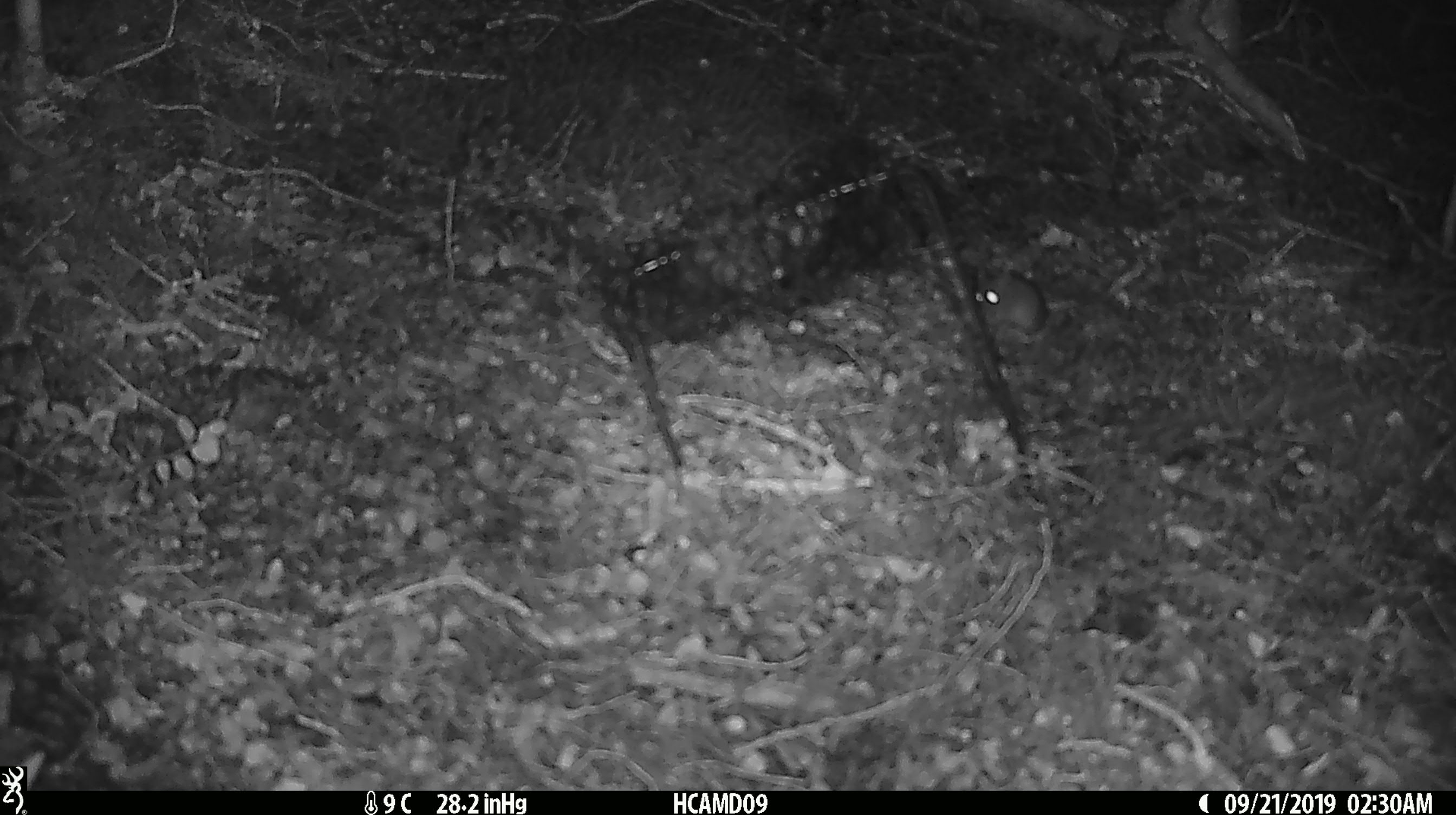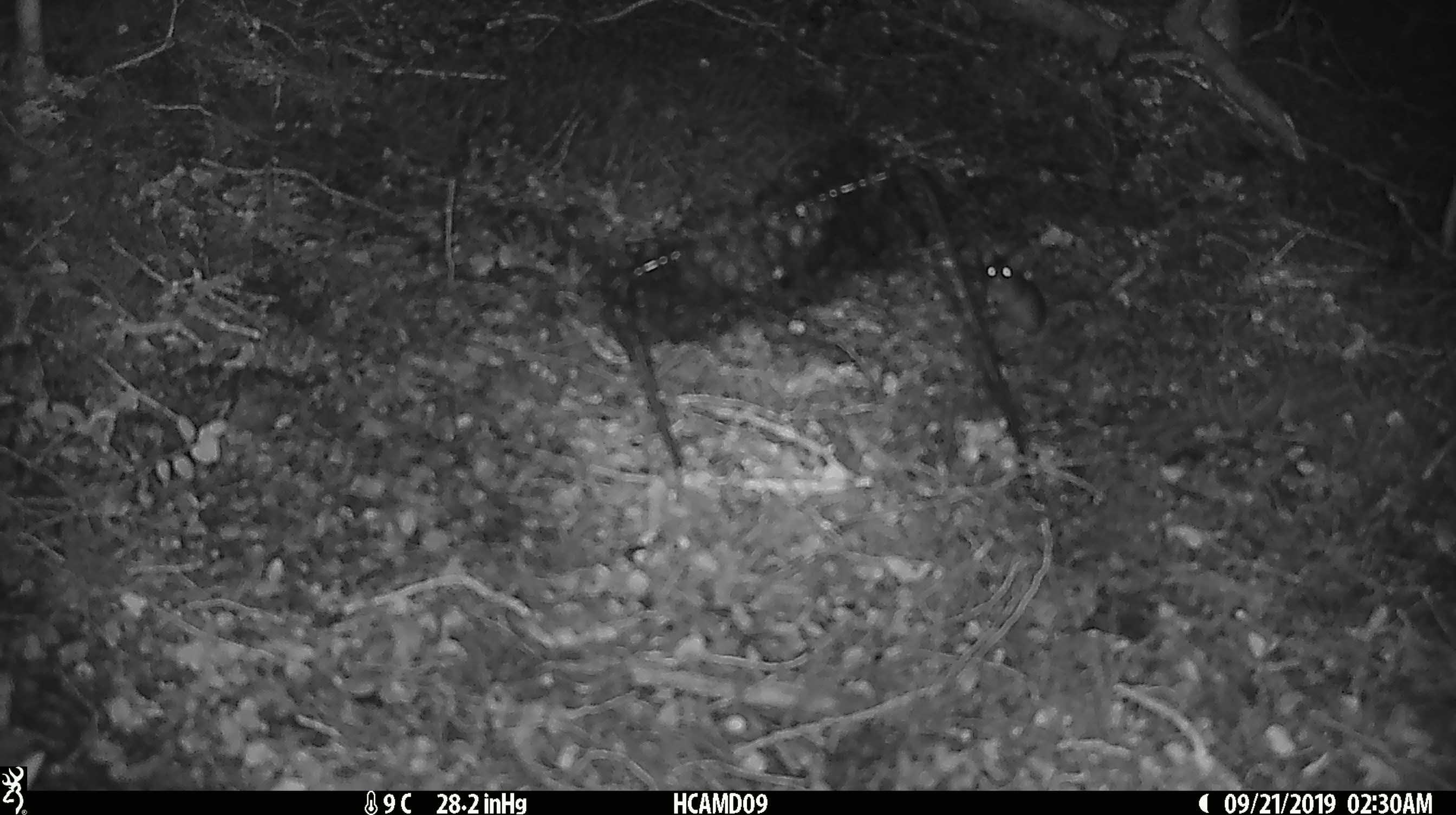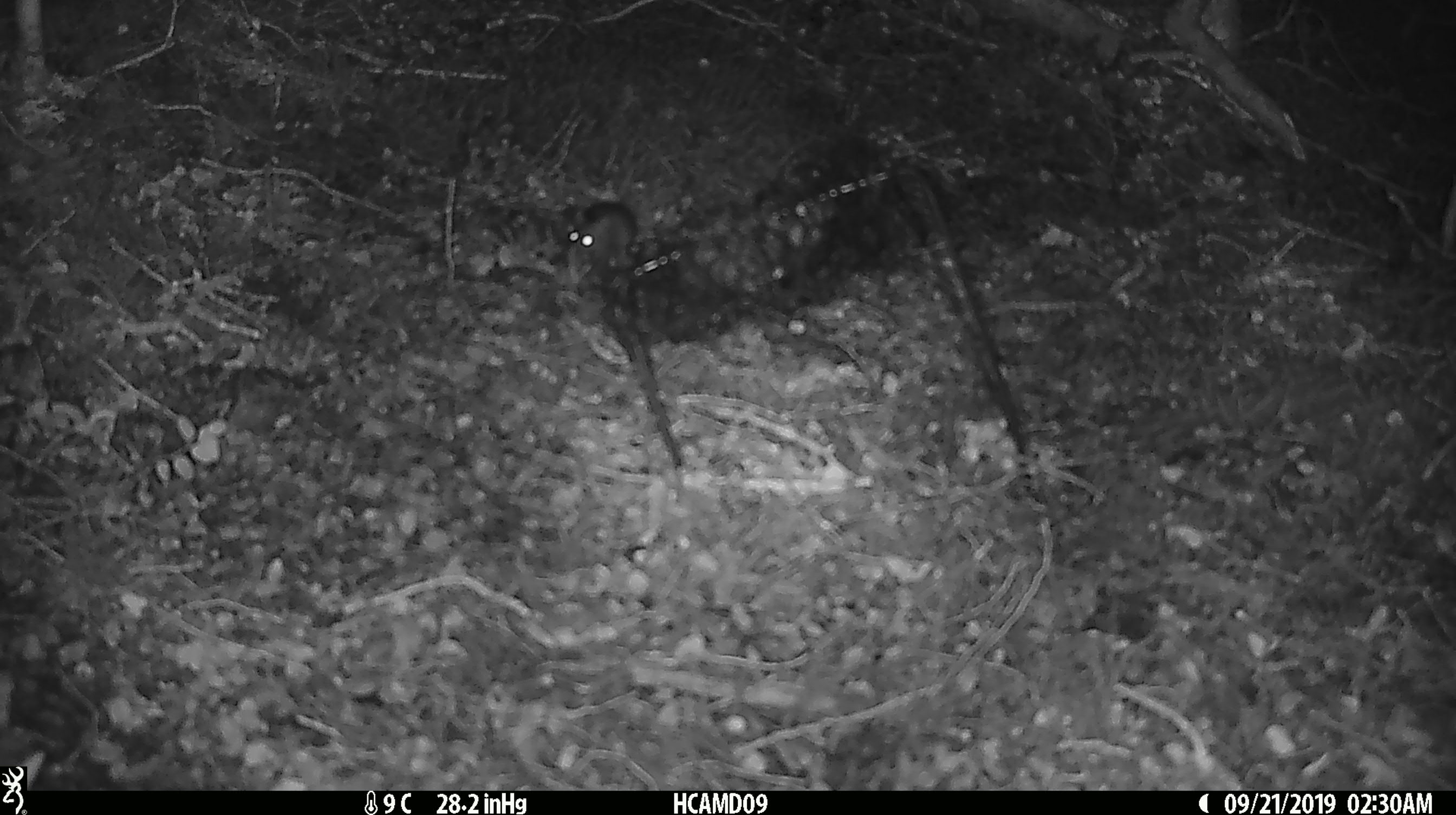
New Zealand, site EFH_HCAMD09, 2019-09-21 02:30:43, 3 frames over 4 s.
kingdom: Animalia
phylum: Chordata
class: Mammalia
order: Rodentia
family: Muridae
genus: Mus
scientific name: Mus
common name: mouse